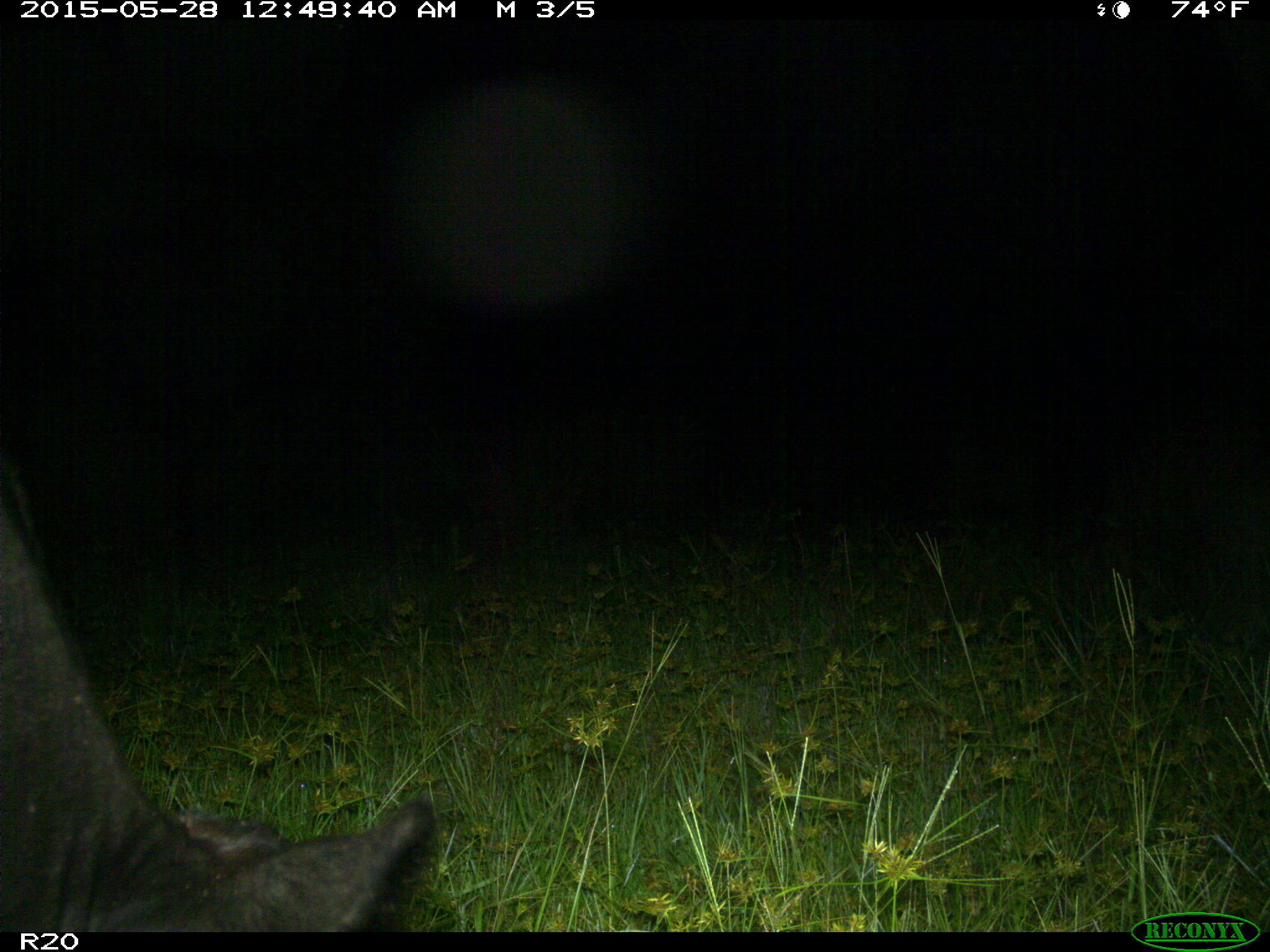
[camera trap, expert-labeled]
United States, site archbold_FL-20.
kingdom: Animalia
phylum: Chordata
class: Mammalia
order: Artiodactyla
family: Bovidae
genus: Bos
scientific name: Bos taurus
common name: domestic cow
Bos taurus (domestic cow).